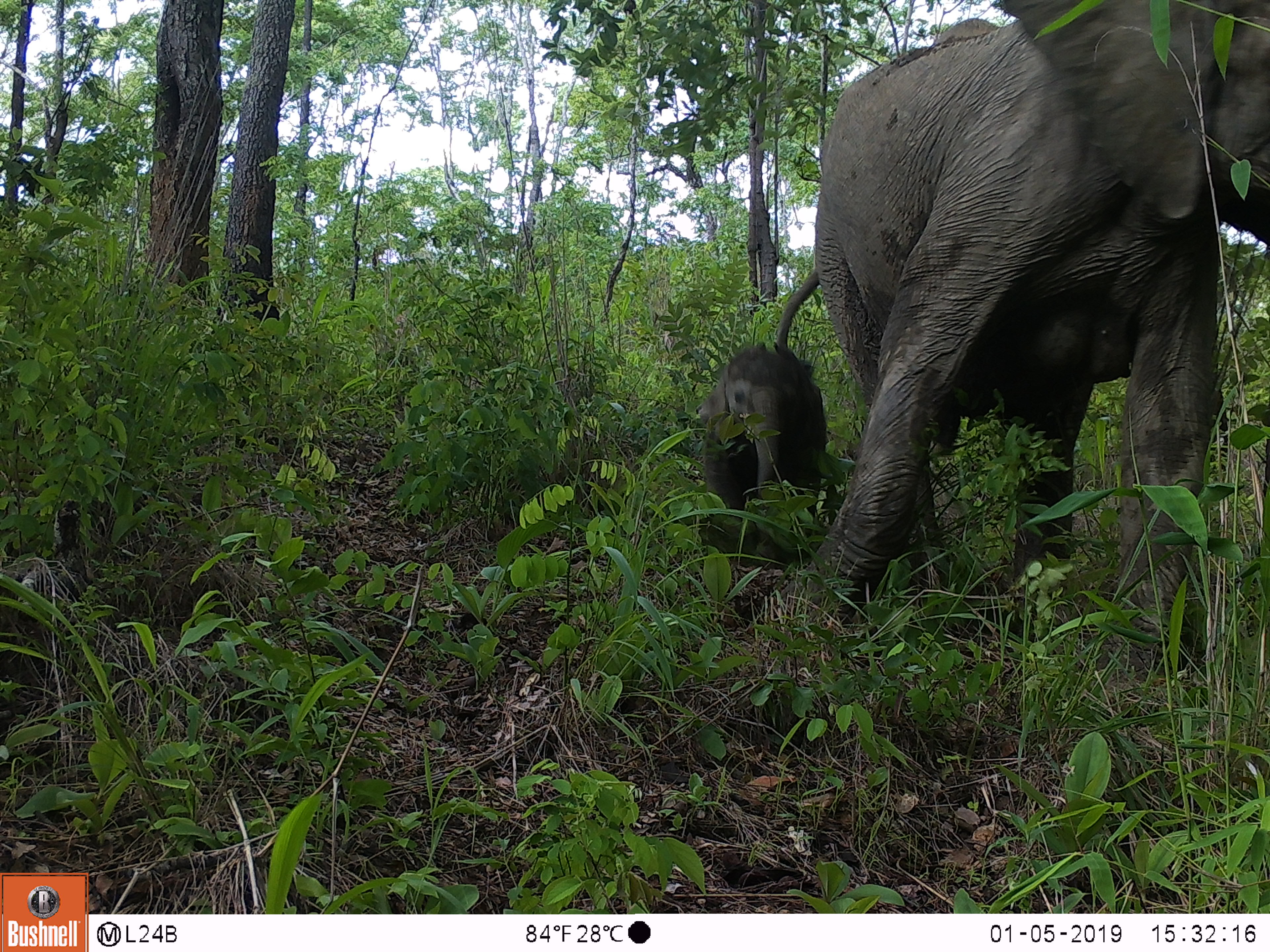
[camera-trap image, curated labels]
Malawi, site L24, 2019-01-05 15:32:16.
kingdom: Animalia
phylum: Chordata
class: Mammalia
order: Proboscidea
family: Elephantidae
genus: Loxodonta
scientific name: Loxodonta africana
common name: african savanna elephant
African savanna elephant (Loxodonta africana), count 2.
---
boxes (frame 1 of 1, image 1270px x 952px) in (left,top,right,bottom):
african savanna elephant: (769,4,1270,652); (695,320,833,558)